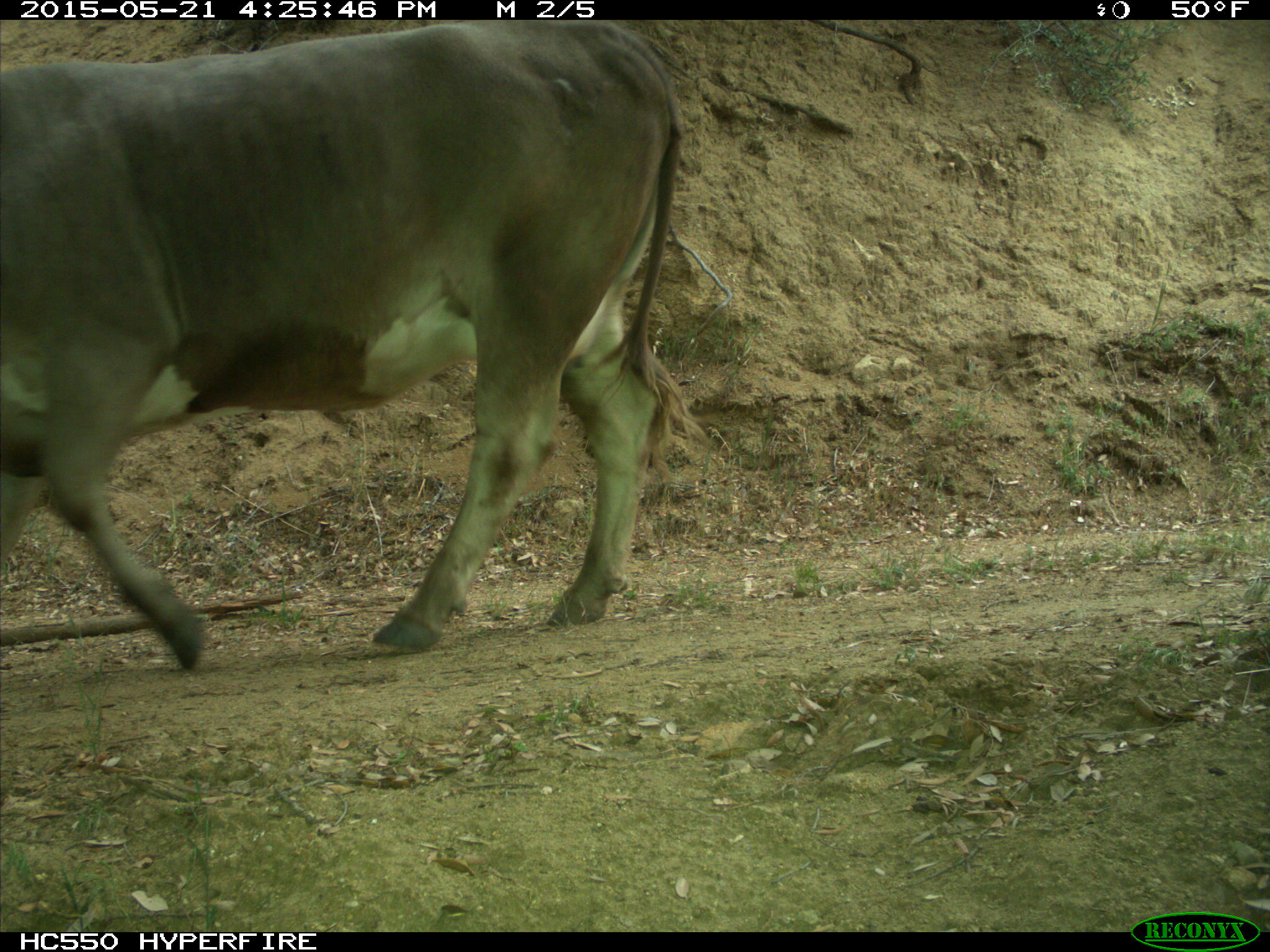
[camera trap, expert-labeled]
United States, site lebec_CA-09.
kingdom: Animalia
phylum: Chordata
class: Mammalia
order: Artiodactyla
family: Bovidae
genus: Bos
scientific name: Bos taurus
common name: domestic cow